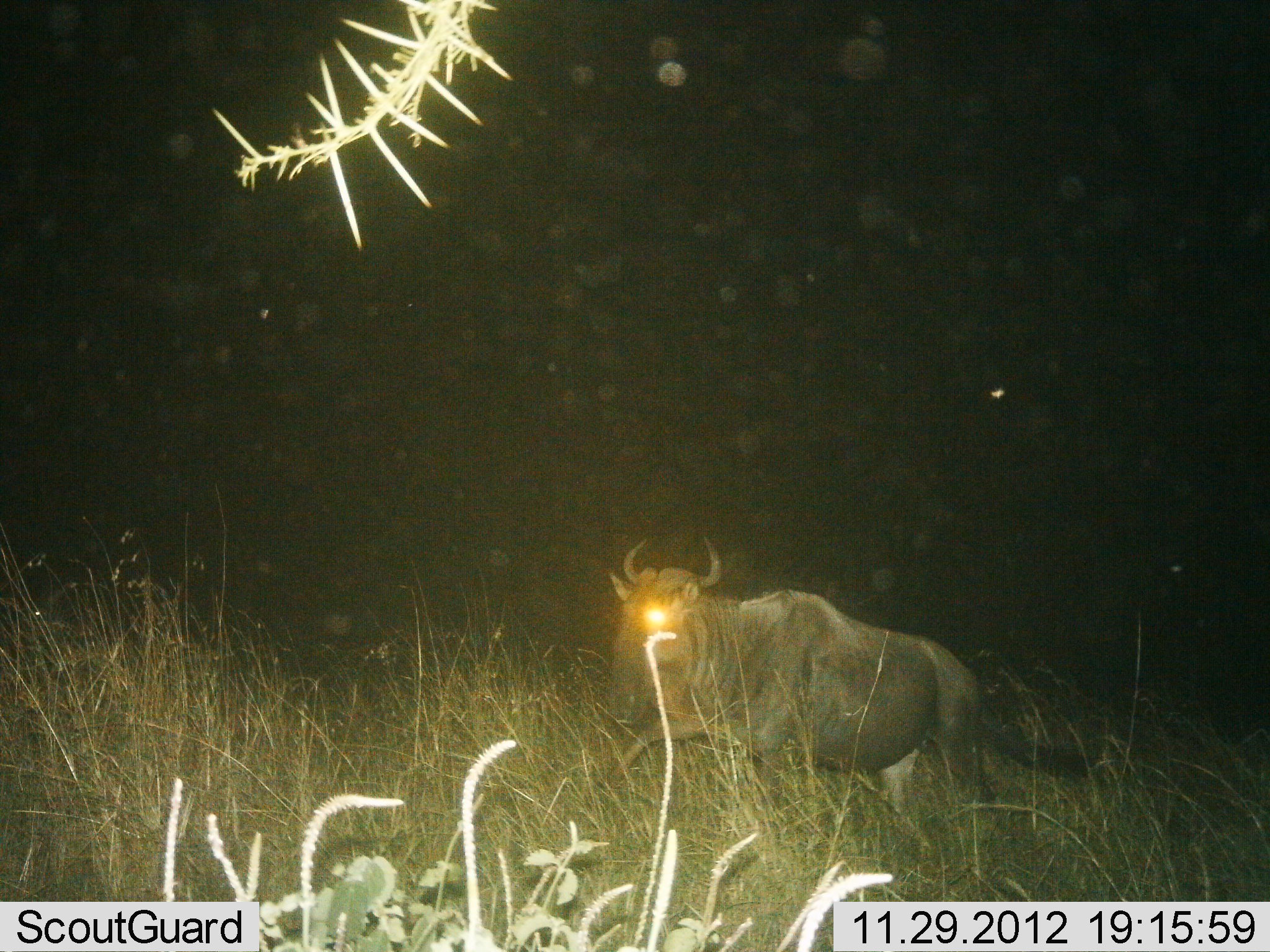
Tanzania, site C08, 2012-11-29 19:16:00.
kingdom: Animalia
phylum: Chordata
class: Mammalia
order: Artiodactyla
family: Bovidae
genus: Connochaetes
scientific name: Connochaetes taurinus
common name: blue wildebeest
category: wildebeest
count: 1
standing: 30%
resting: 0%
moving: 70%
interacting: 0%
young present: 0%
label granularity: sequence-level